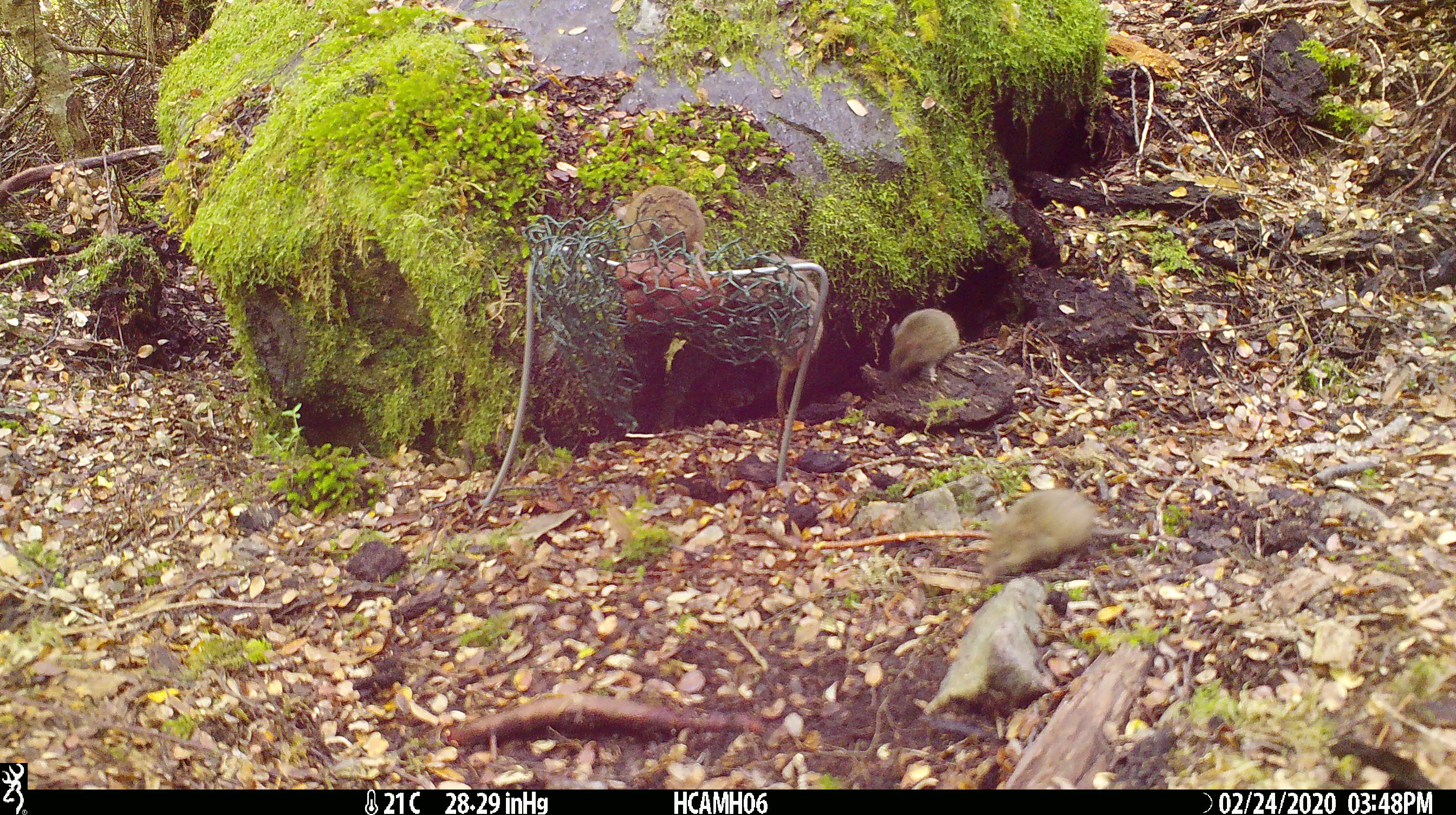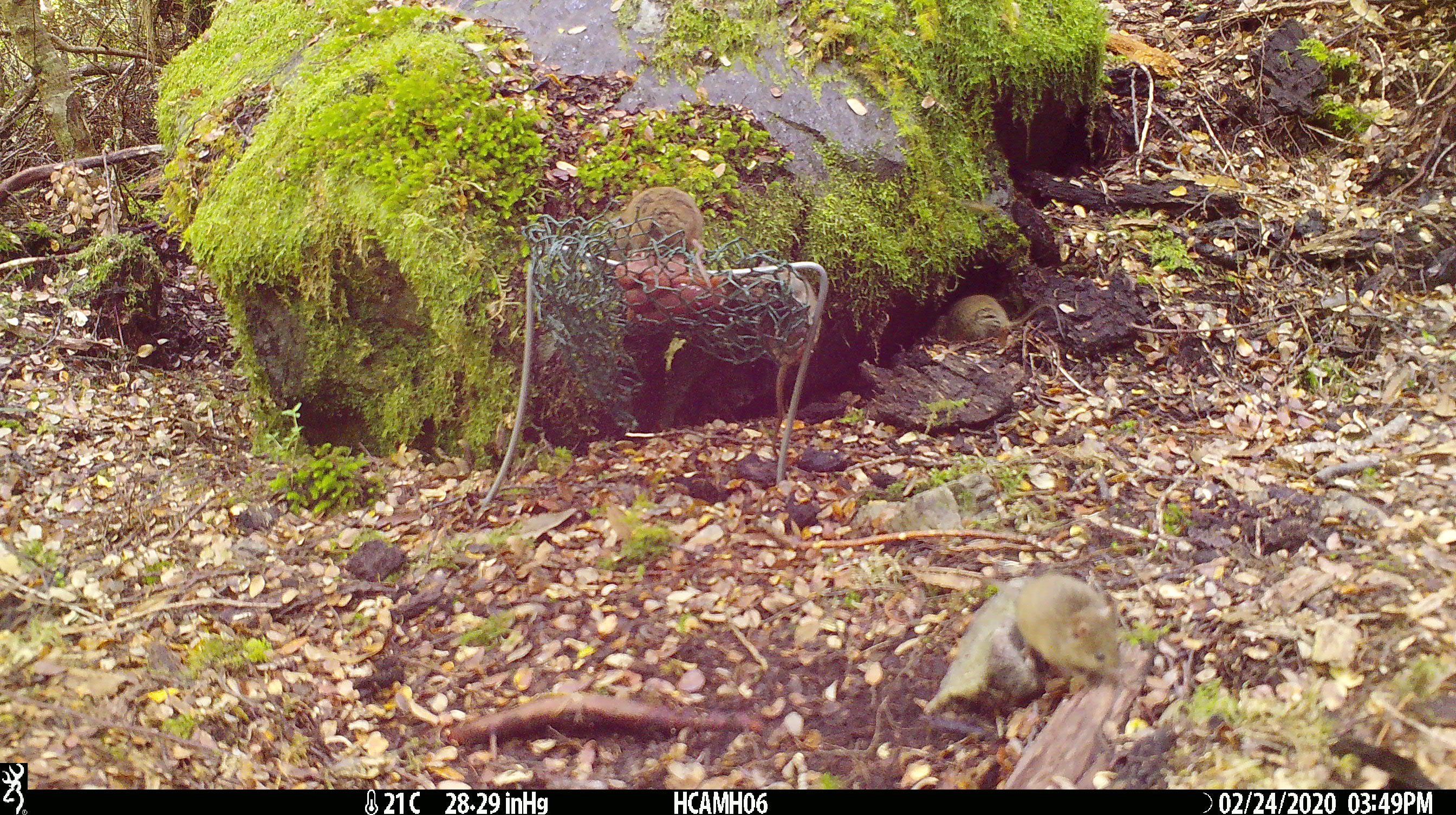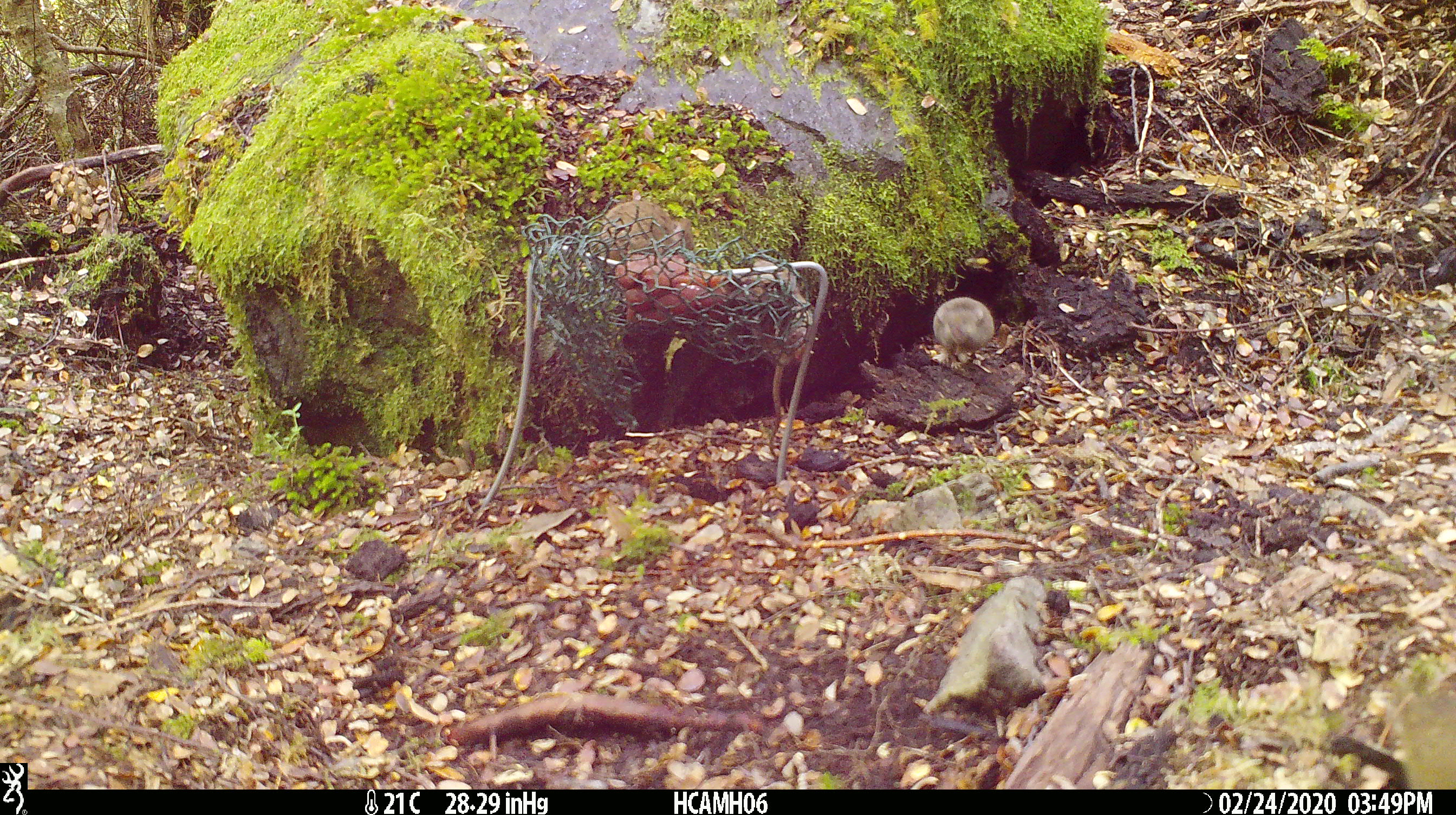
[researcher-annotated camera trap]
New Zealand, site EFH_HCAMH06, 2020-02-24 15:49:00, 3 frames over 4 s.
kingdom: Animalia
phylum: Chordata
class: Mammalia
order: Rodentia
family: Muridae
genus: Mus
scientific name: Mus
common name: mouse